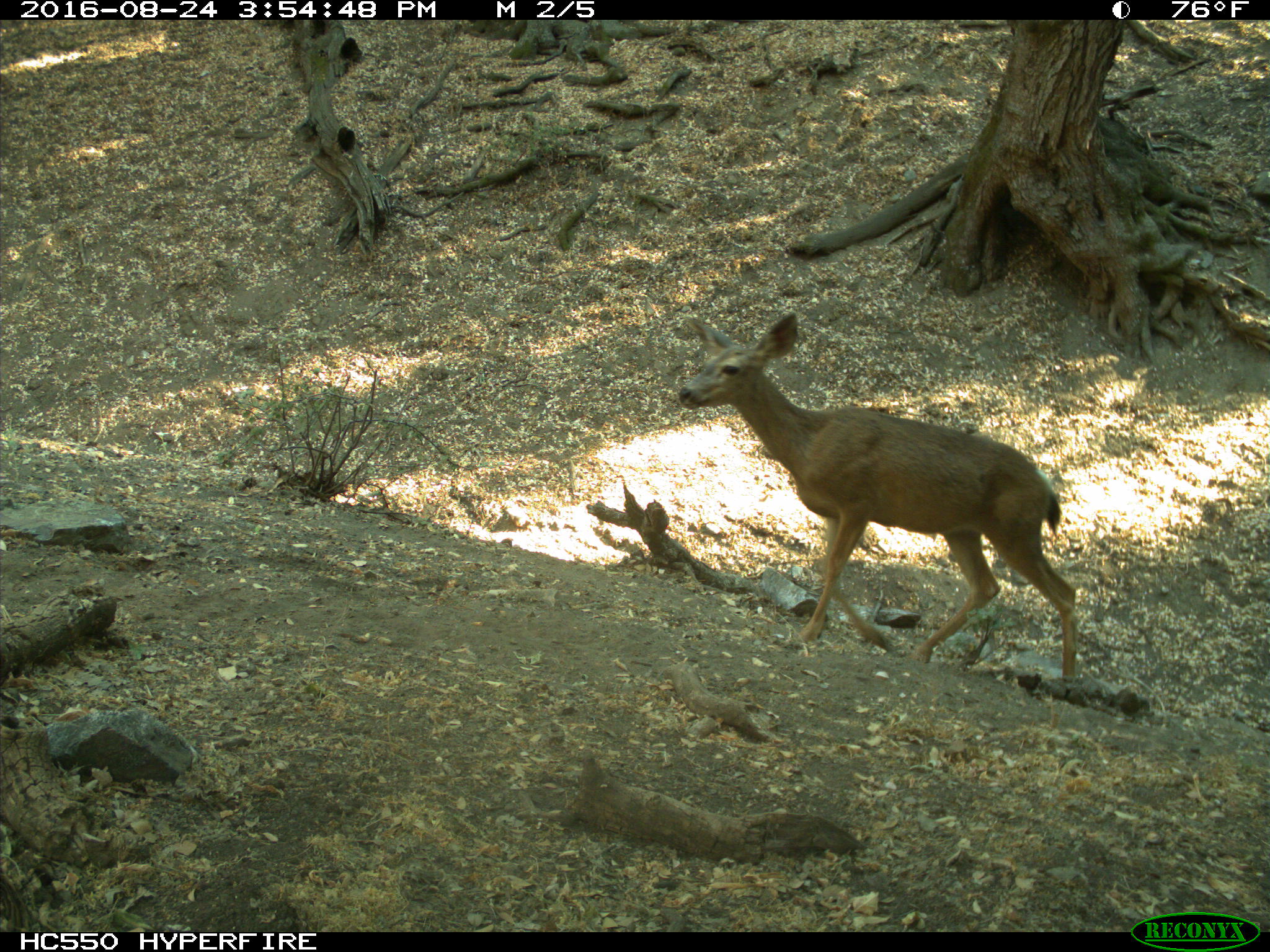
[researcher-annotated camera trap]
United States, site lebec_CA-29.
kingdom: Animalia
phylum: Chordata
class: Mammalia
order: Artiodactyla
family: Cervidae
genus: Odocoileus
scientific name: Odocoileus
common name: deer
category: unidentified deer